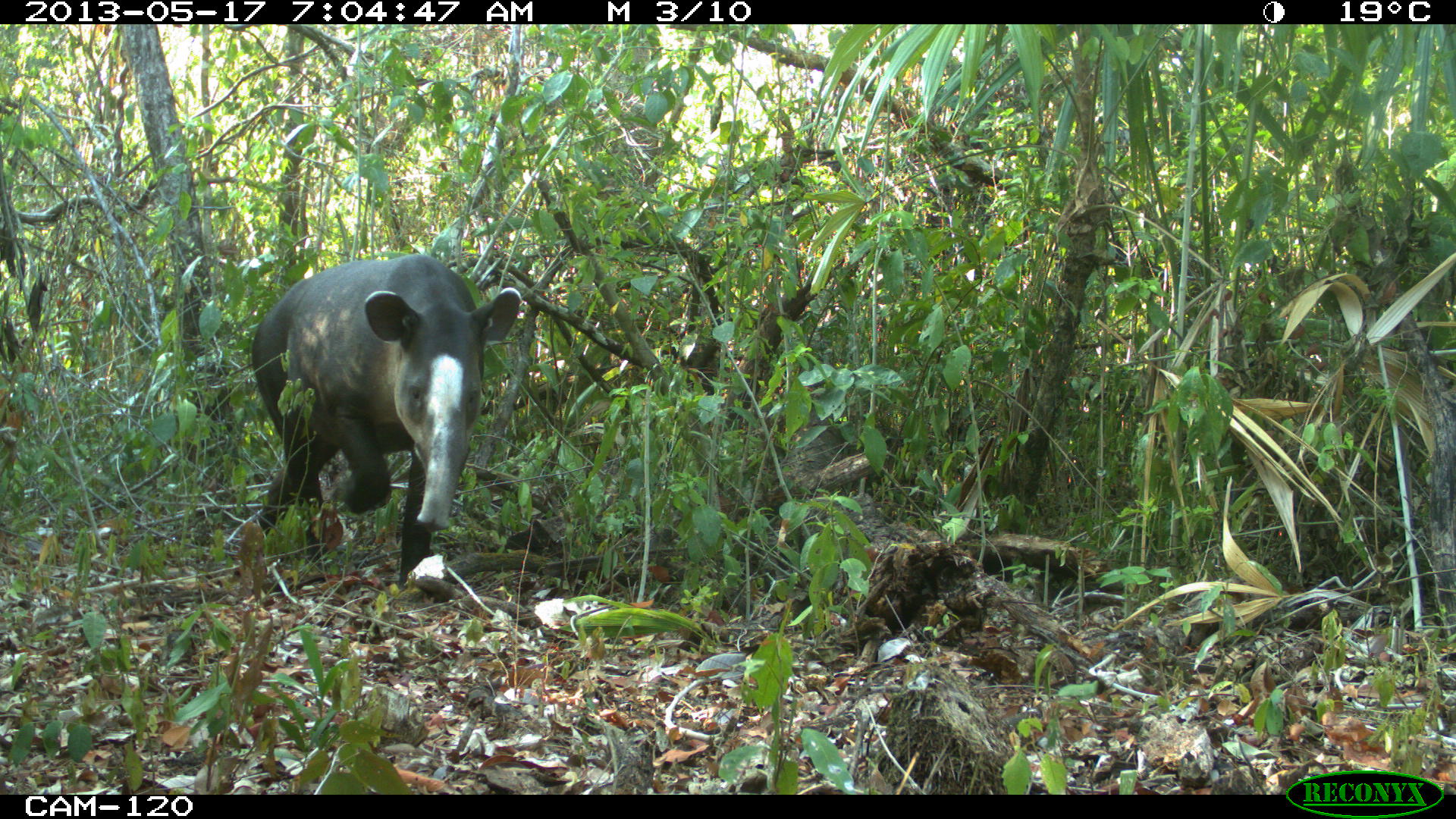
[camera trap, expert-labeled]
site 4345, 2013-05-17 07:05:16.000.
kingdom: Animalia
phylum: Chordata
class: Mammalia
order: Perissodactyla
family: Tapiridae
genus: Tapirus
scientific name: Tapirus bairdii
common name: baird's tapir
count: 1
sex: female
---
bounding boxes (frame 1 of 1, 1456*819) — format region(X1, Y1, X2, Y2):
tapirus bairdii: region(250, 254, 523, 589)